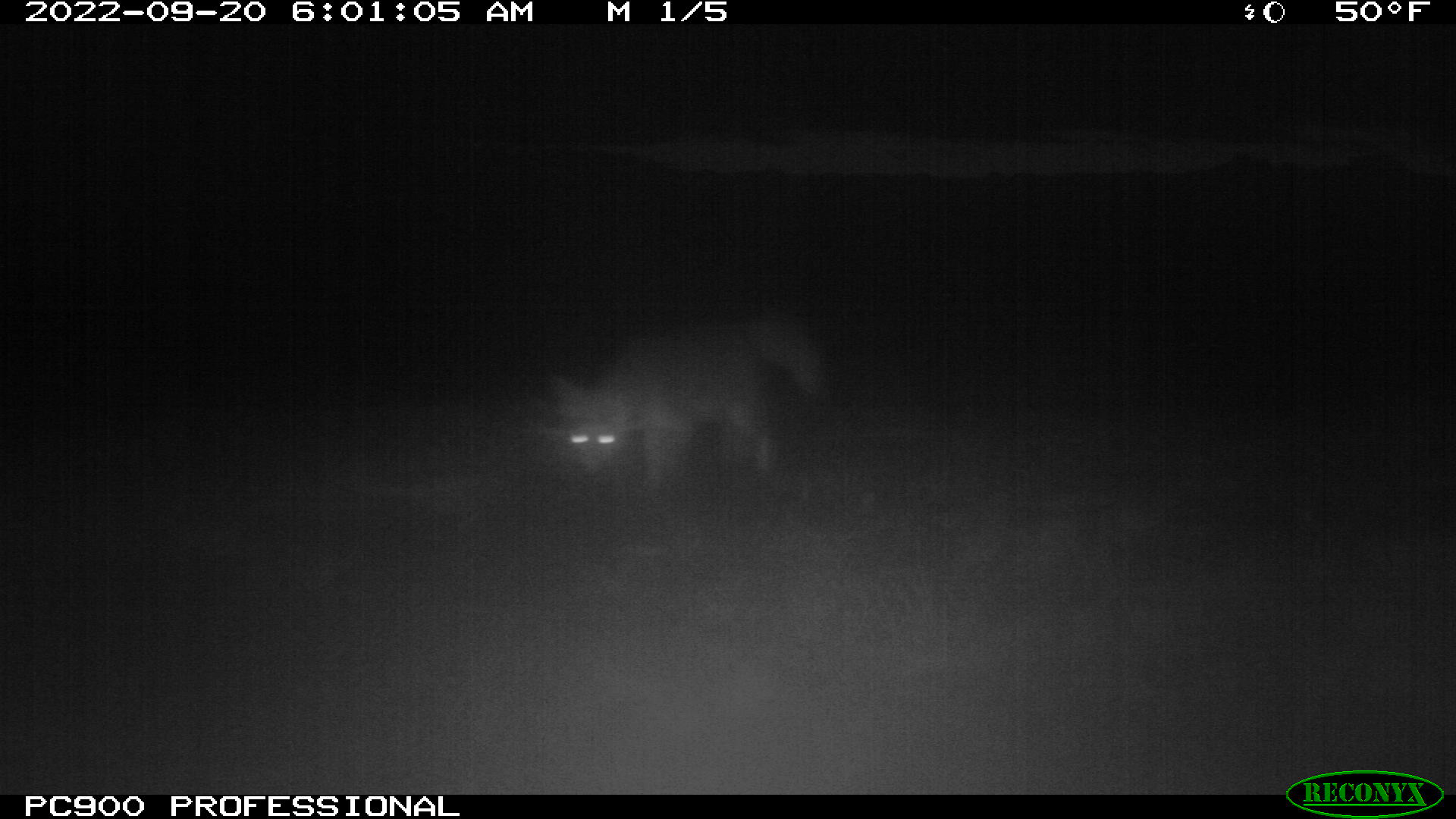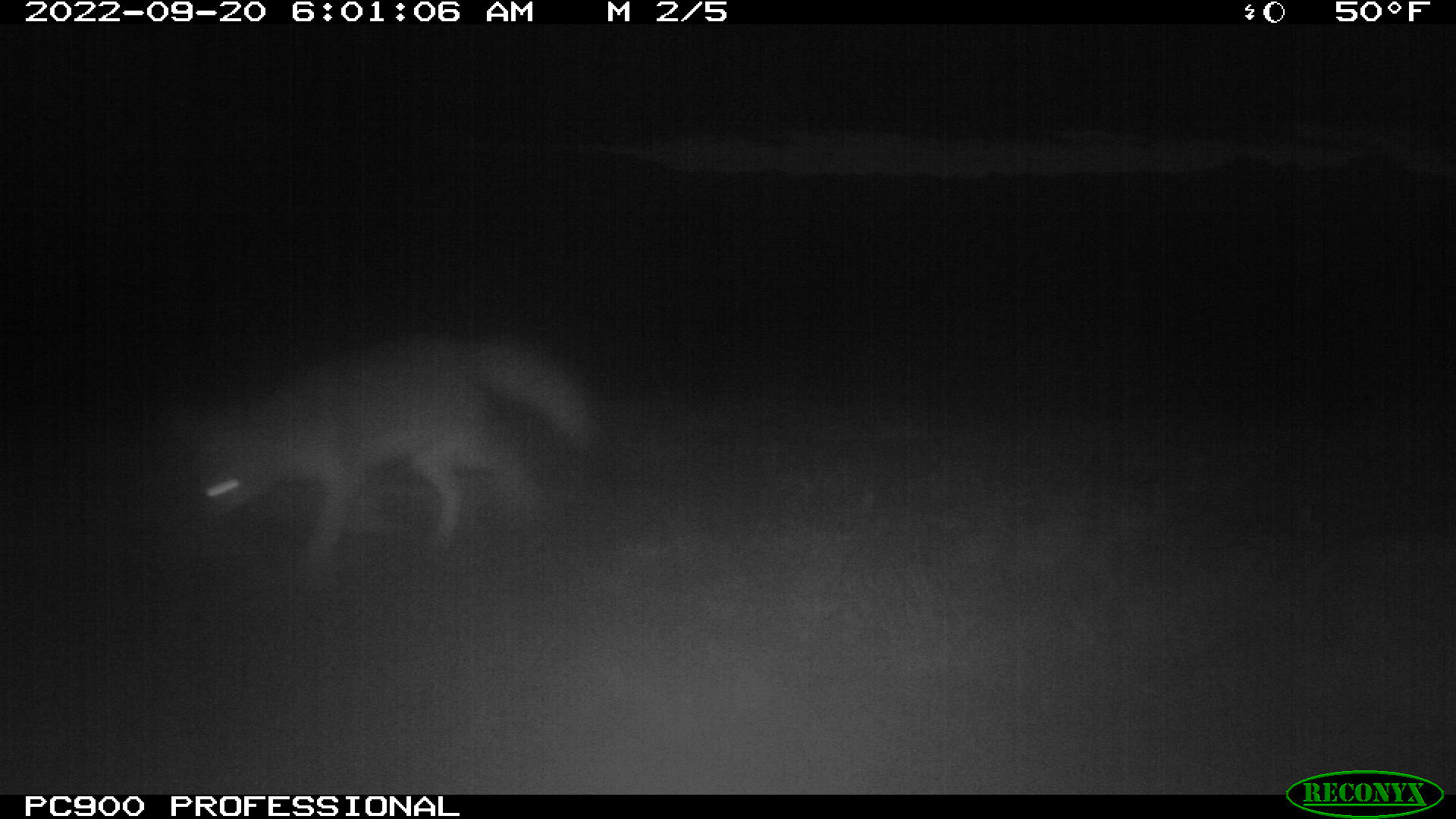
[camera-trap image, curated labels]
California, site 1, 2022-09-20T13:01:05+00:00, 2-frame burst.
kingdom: Animalia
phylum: Chordata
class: Mammalia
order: Carnivora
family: Canidae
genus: Urocyon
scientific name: Urocyon cinereoargenteus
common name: gray fox